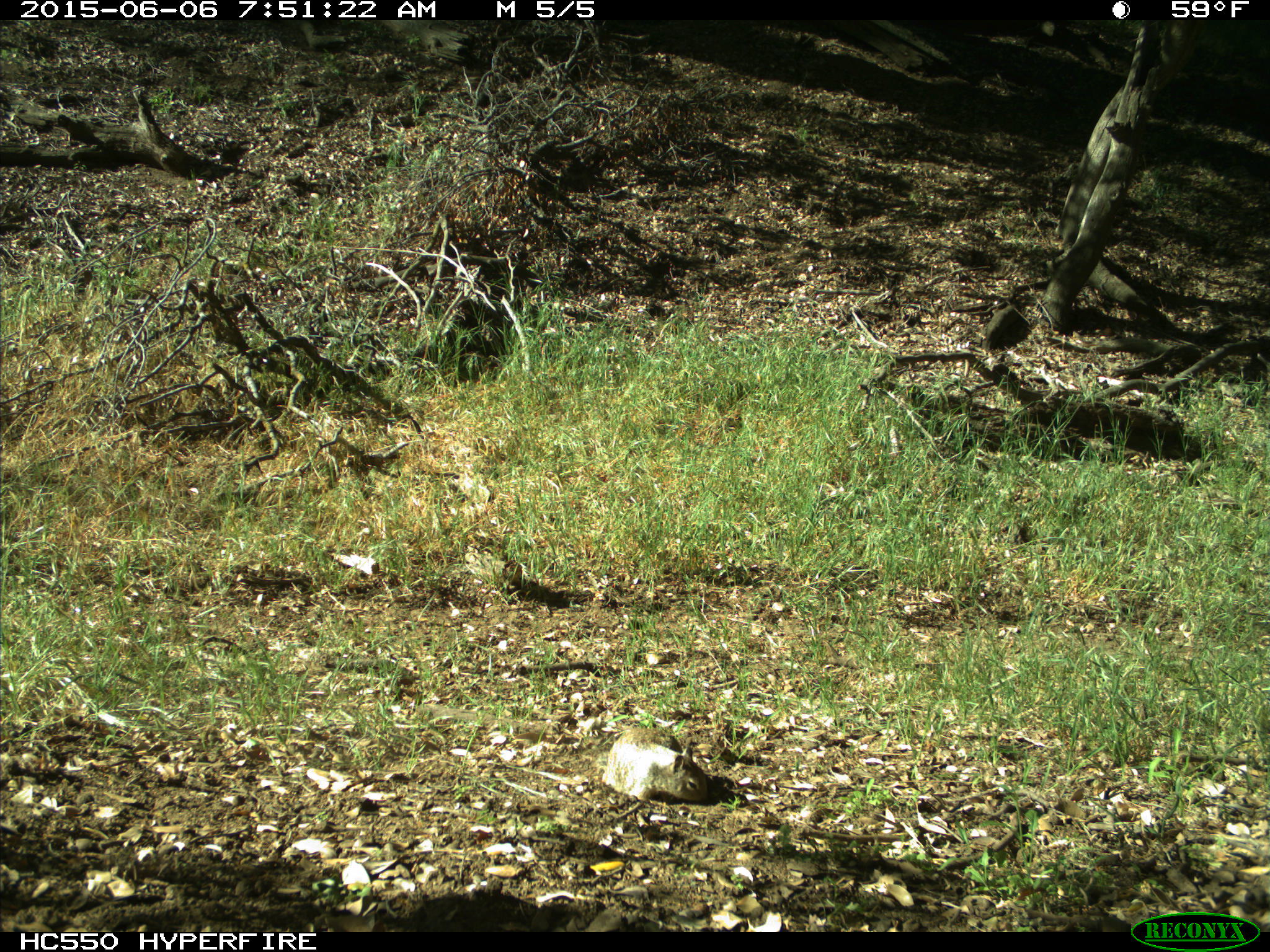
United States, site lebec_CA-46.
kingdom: Animalia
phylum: Chordata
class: Mammalia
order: Rodentia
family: Sciuridae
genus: Otospermophilus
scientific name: Otospermophilus beecheyi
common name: california ground squirrel